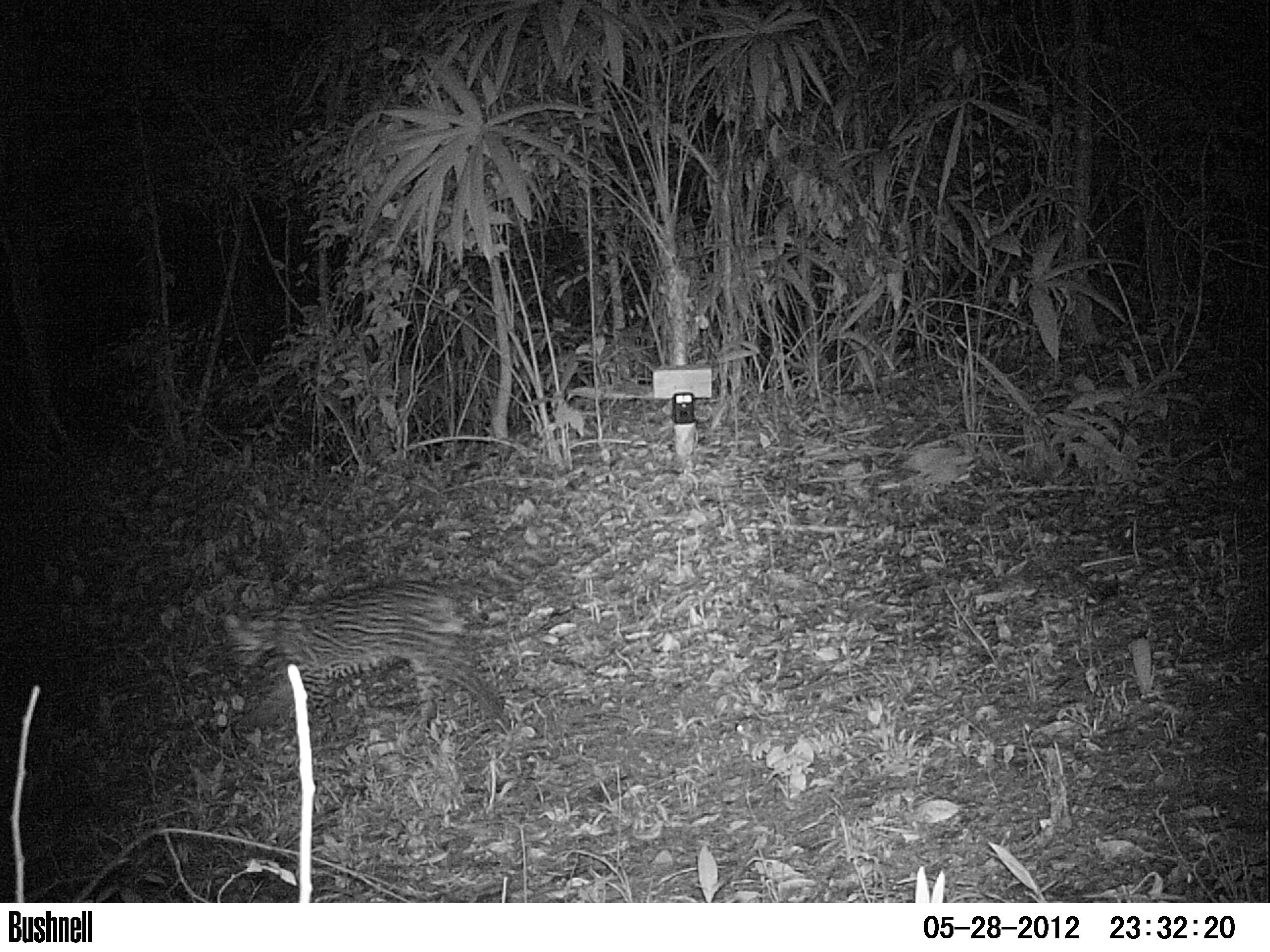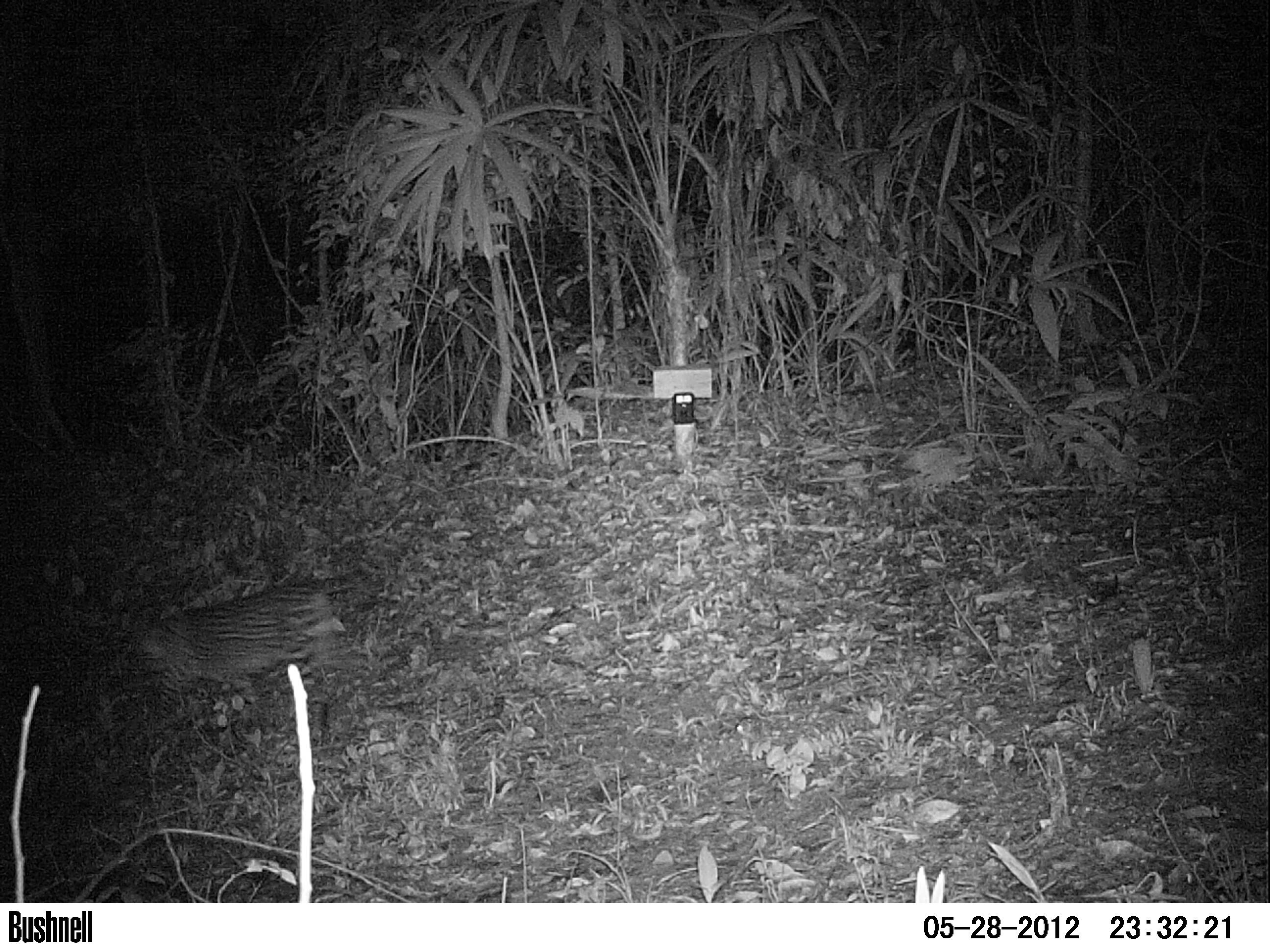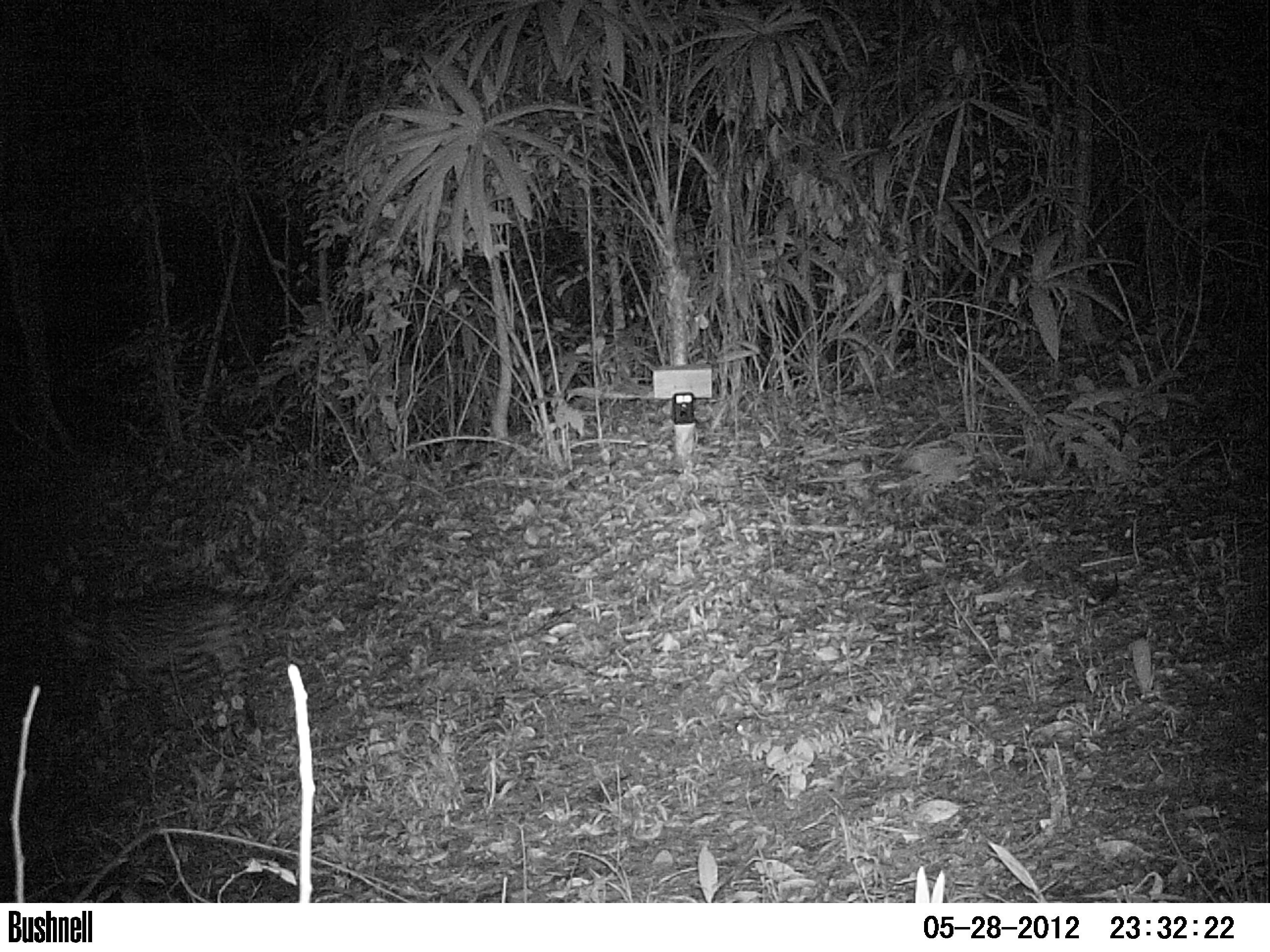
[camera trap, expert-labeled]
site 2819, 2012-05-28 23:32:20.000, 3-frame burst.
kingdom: Animalia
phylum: Chordata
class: Mammalia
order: Carnivora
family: Felidae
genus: Leopardus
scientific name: Leopardus pardalis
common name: ocelot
Leopardus pardalis (ocelot), count 1, age adult, sex male.